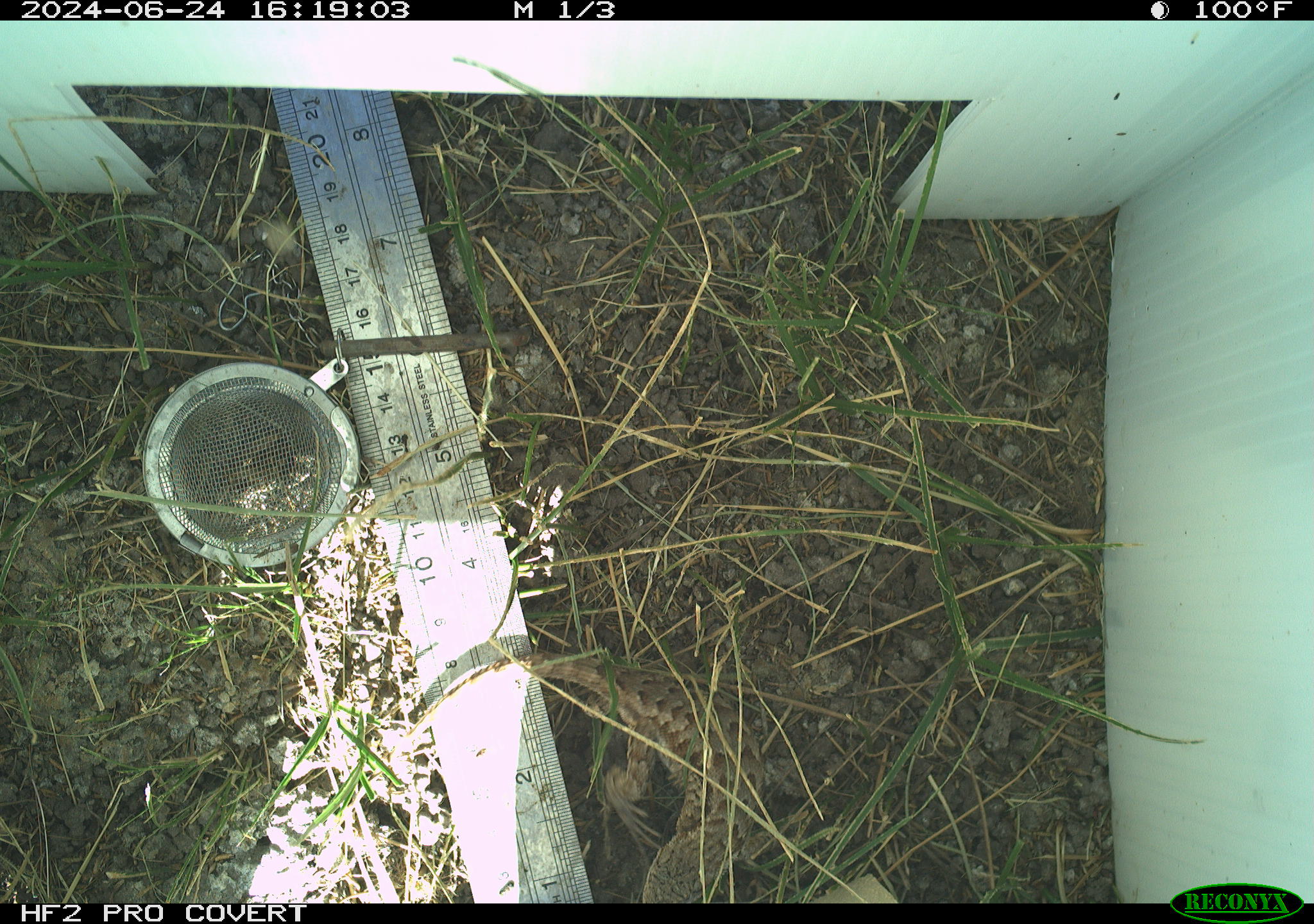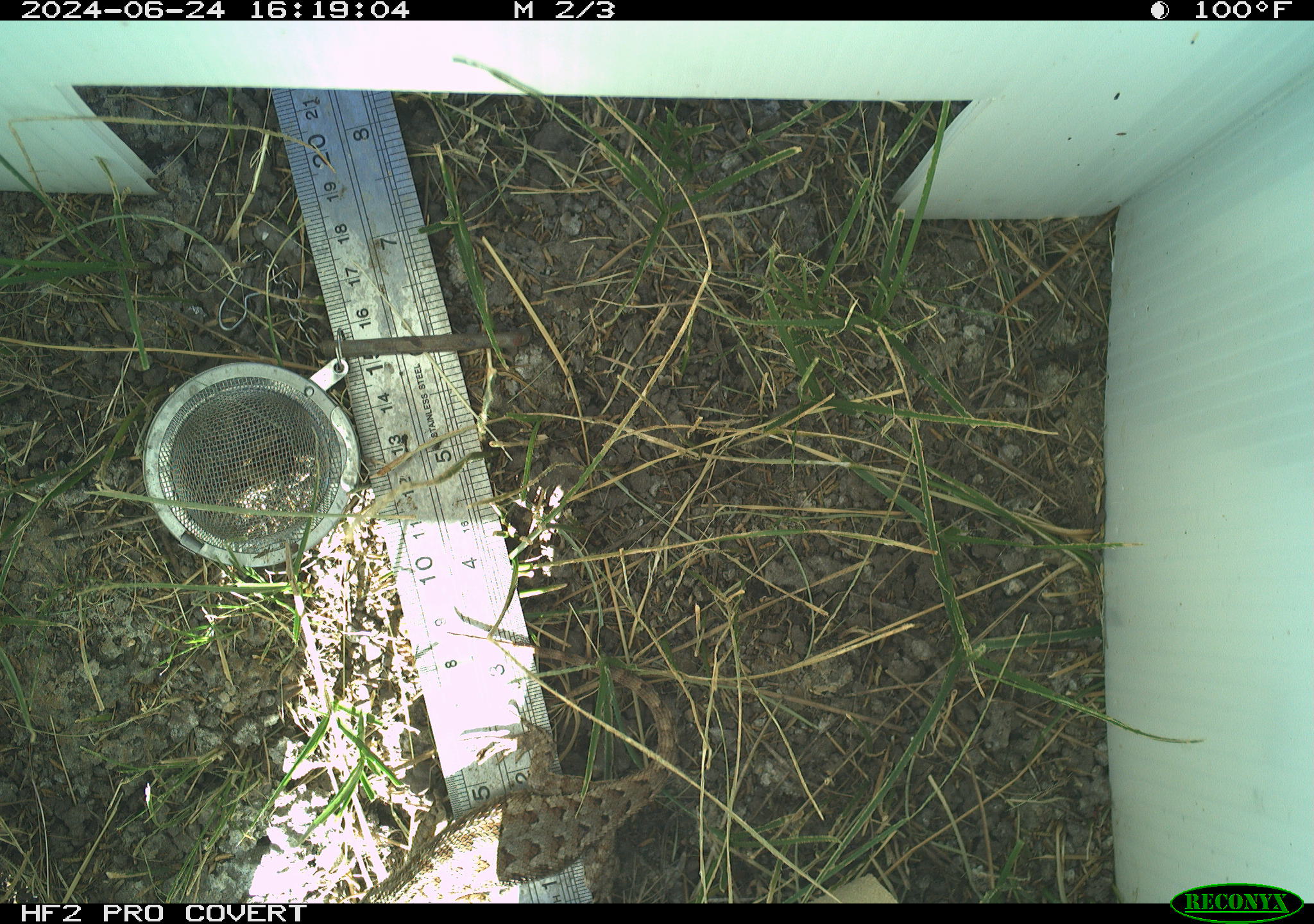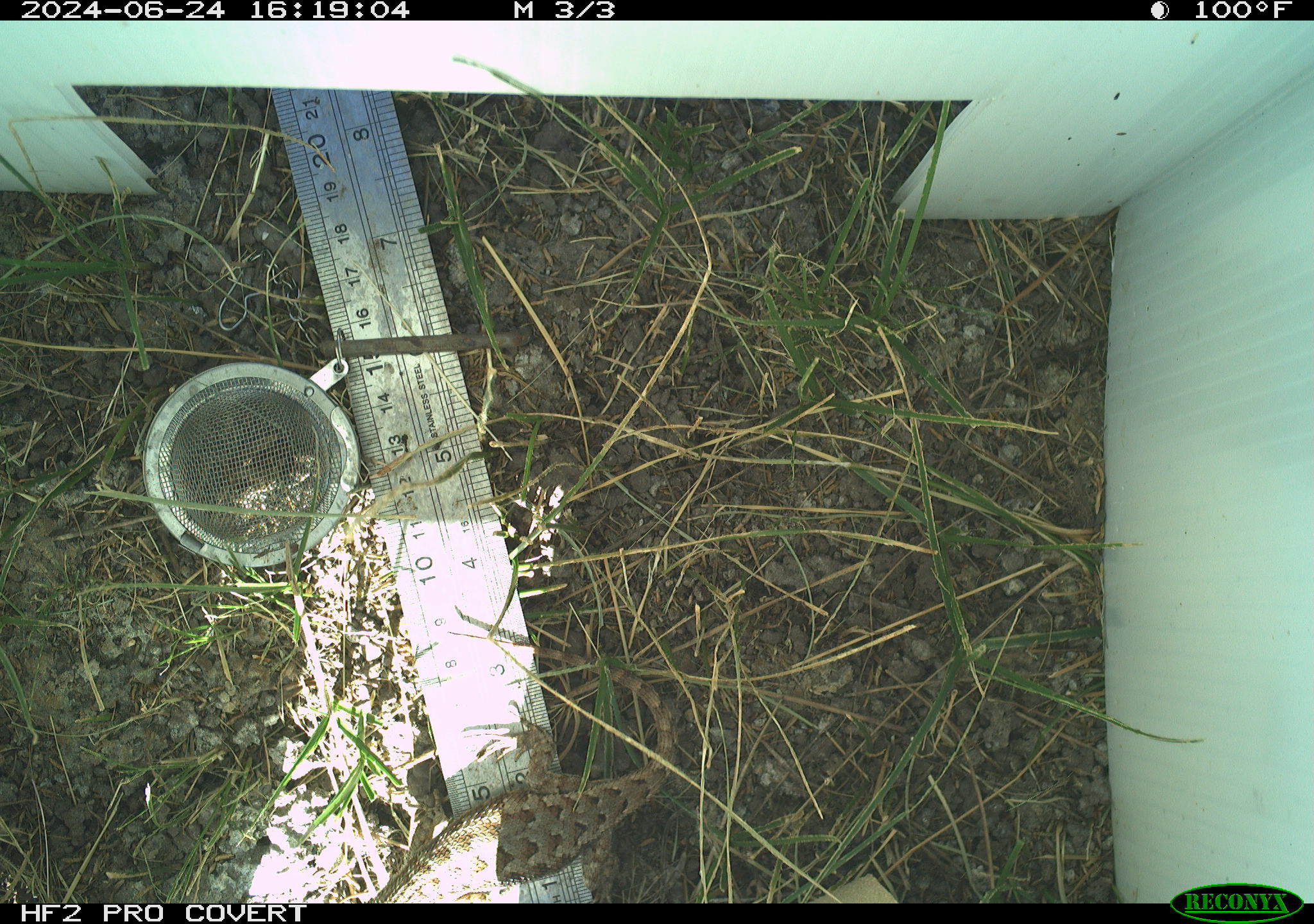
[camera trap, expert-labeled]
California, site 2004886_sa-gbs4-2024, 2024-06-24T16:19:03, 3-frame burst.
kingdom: Animalia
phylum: Chordata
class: Reptilia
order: Squamata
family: Phrynosomatidae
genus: Sceloporus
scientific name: Sceloporus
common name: spiny lizards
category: sceloporus species